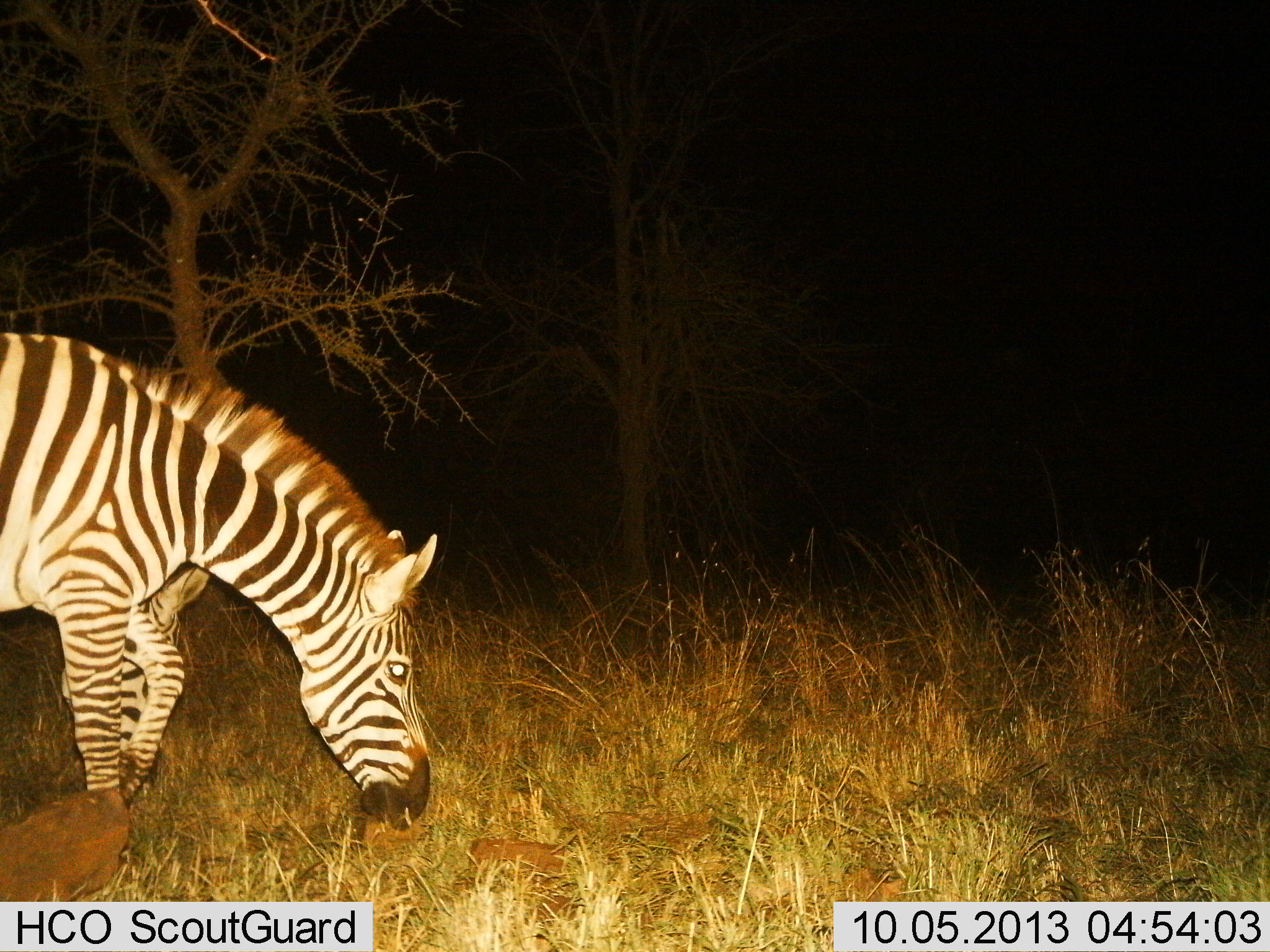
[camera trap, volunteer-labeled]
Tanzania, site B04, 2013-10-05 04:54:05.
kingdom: Animalia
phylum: Chordata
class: Mammalia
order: Perissodactyla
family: Equidae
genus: Equus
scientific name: Equus quagga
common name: plains zebra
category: zebra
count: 1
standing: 18%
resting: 0%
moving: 6%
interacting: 0%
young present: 0%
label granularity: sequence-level